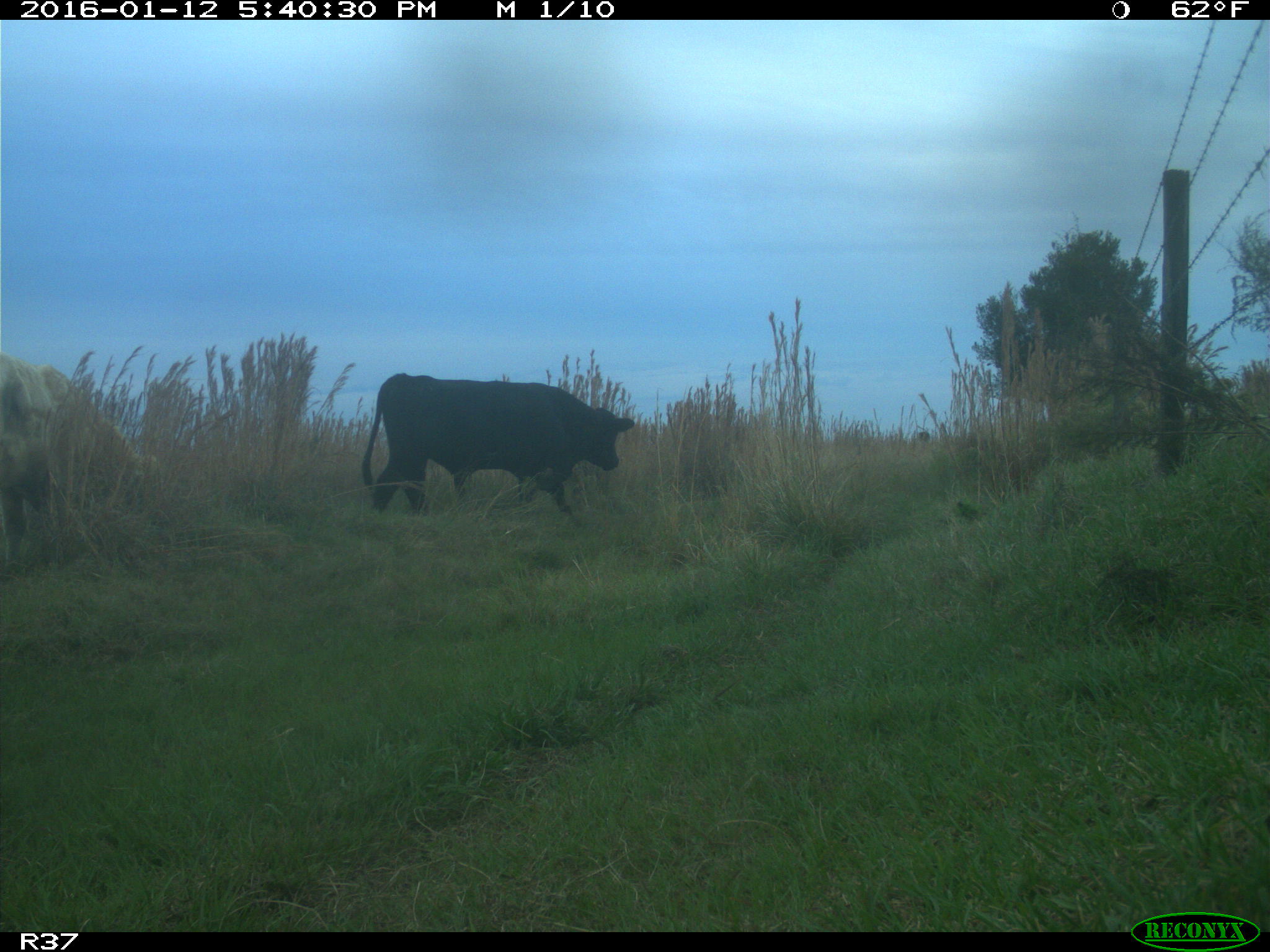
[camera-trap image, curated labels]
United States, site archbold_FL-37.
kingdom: Animalia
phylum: Chordata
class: Mammalia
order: Artiodactyla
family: Bovidae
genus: Bos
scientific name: Bos taurus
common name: domestic cow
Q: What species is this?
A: Bos taurus (domestic cow).